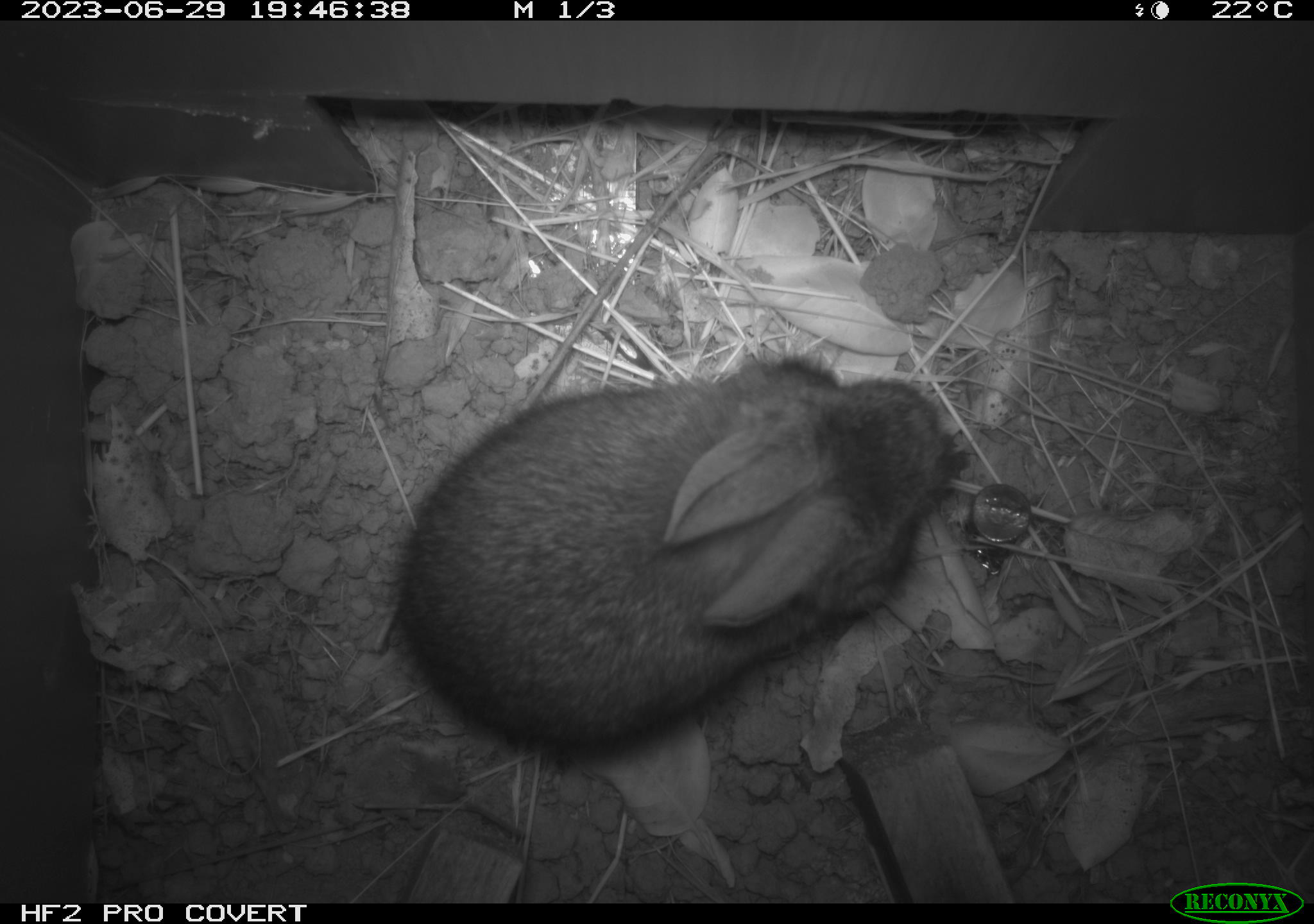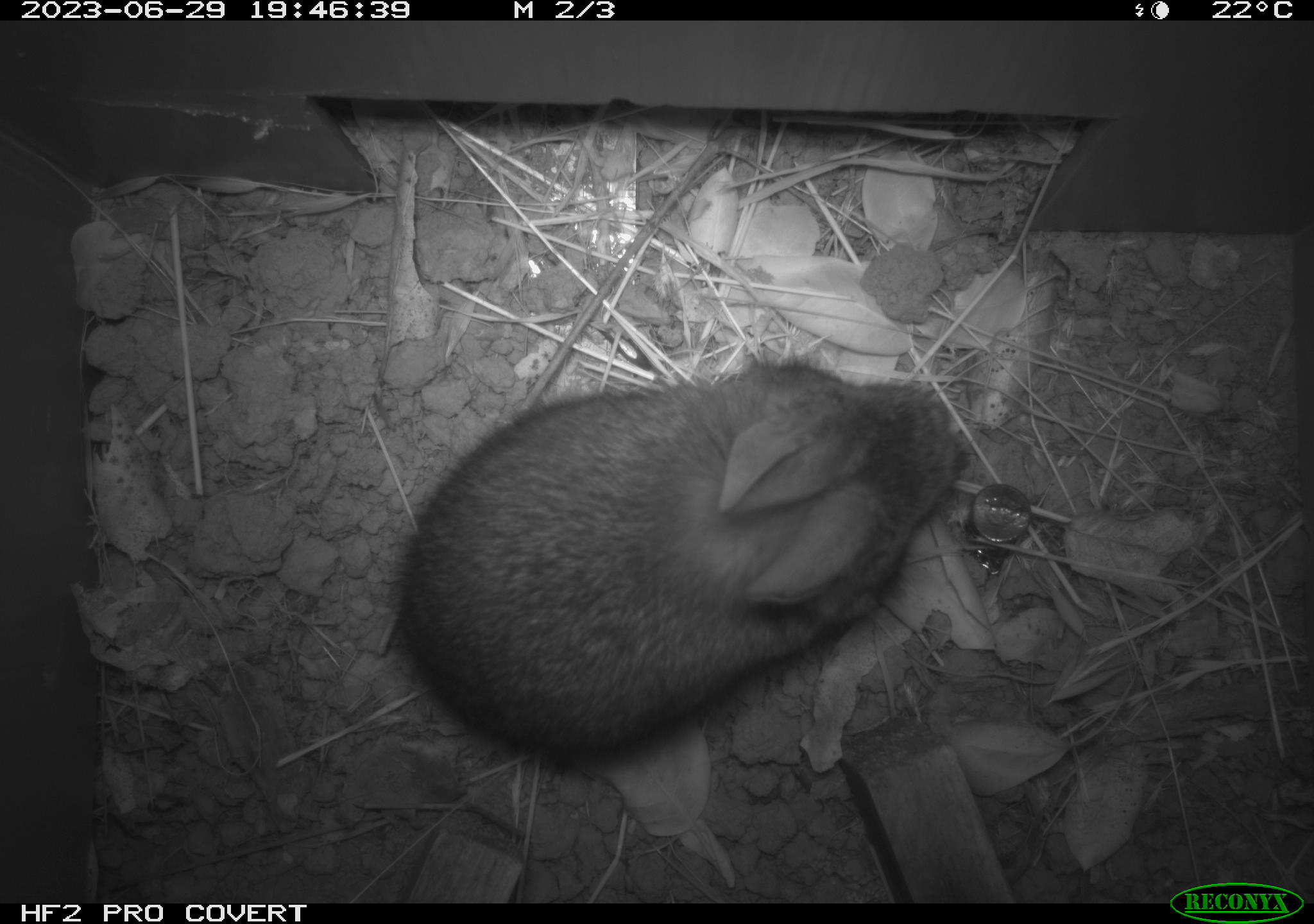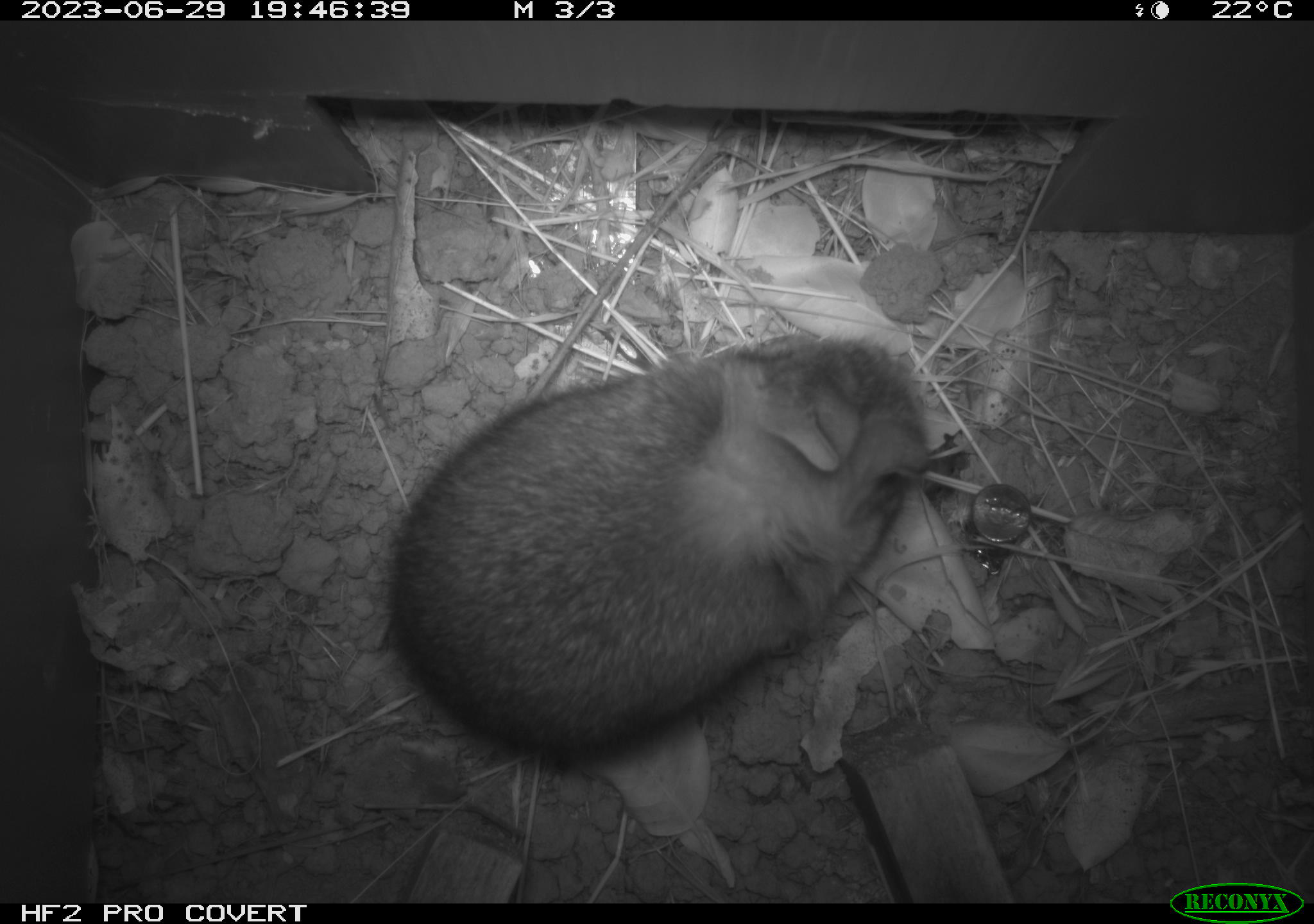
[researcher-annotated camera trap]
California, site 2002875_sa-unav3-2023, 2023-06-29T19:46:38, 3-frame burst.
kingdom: Animalia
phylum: Chordata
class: Mammalia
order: Lagomorpha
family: Leporidae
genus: Sylvilagus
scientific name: Sylvilagus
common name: cottontail rabbits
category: sylvilagus species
Sylvilagus species (cottontail rabbits) (Sylvilagus).